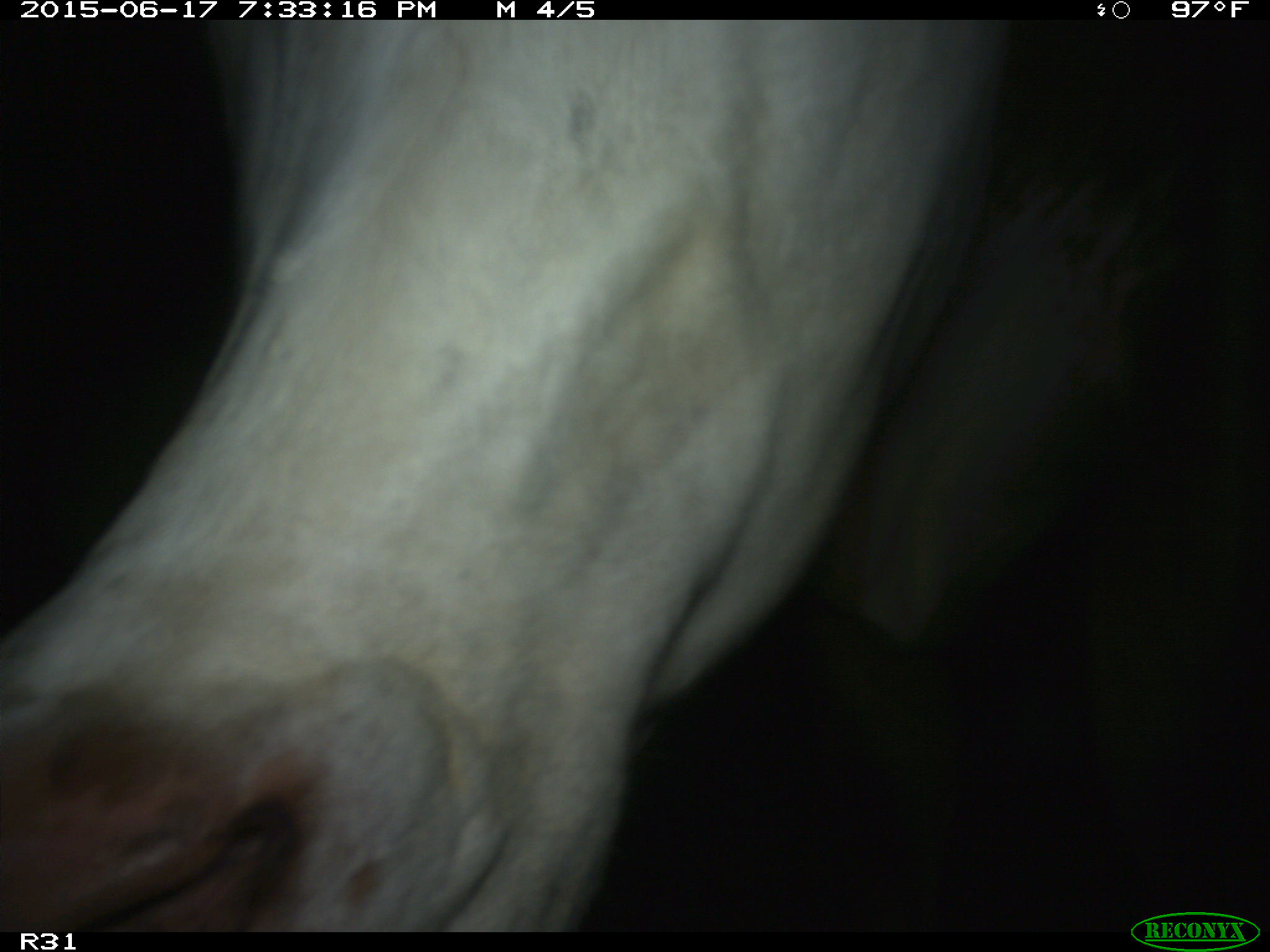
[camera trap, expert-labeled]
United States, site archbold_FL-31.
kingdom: Animalia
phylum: Chordata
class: Mammalia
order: Artiodactyla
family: Bovidae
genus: Bos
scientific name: Bos taurus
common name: domestic cow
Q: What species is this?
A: Bos taurus (domestic cow).